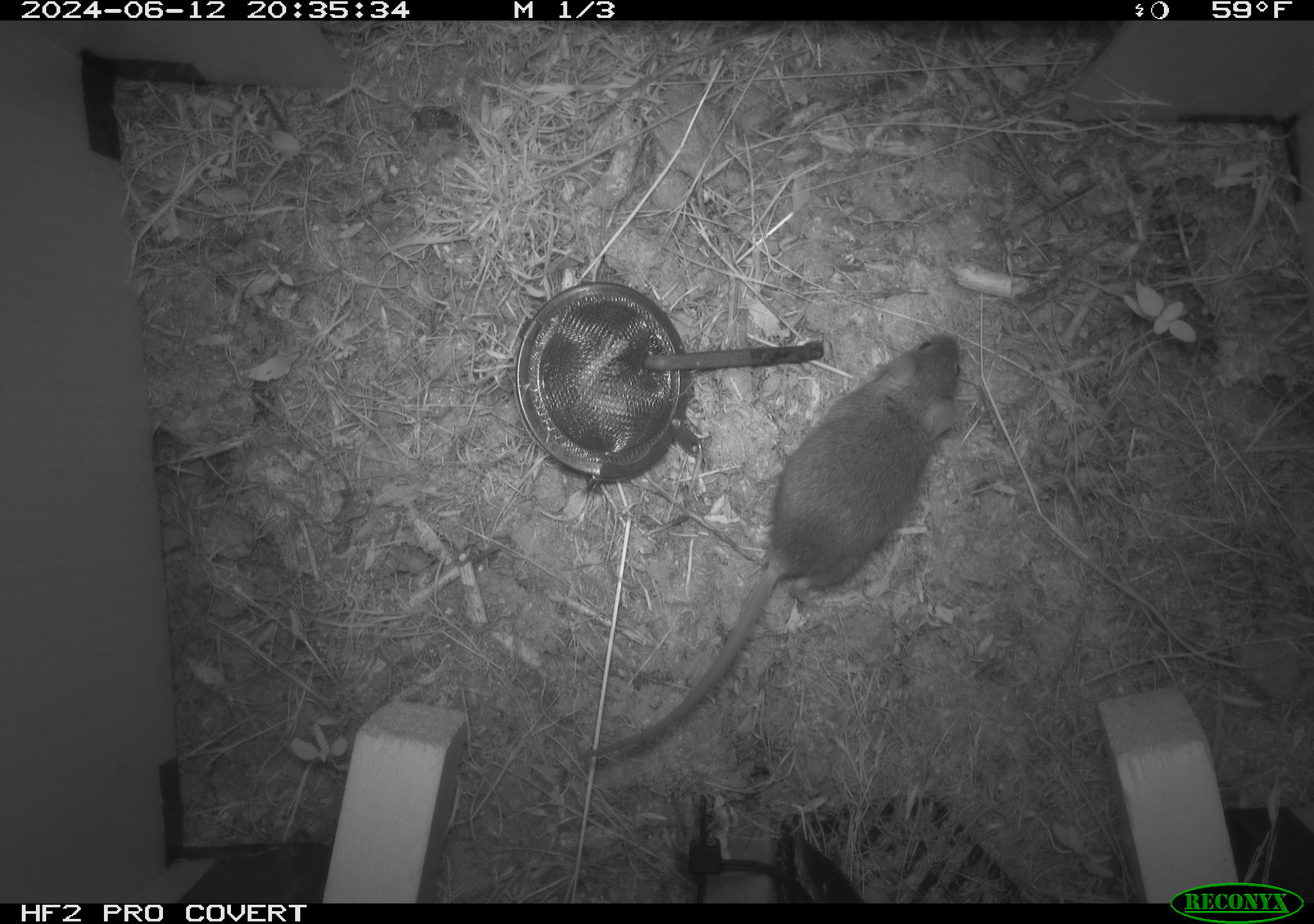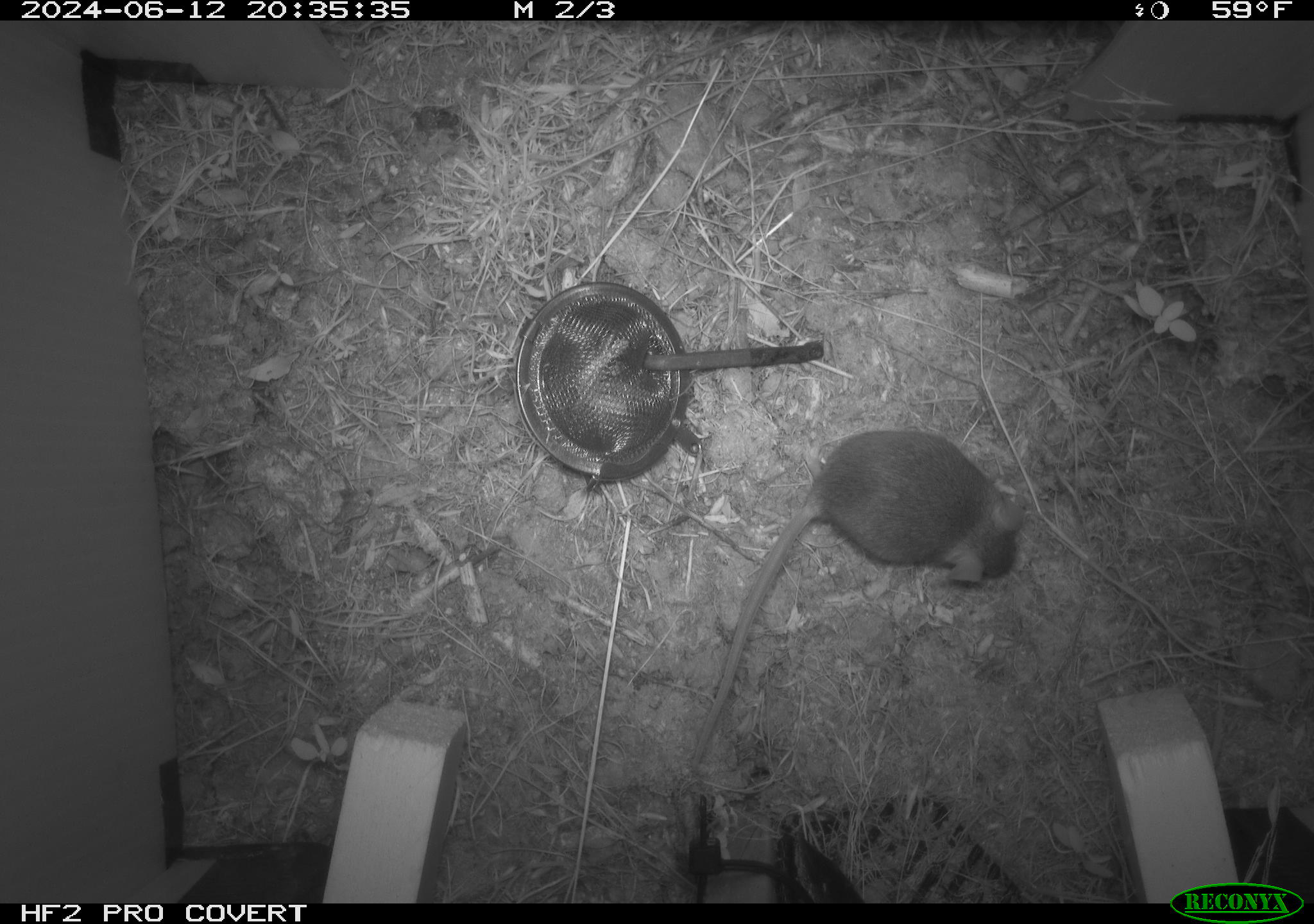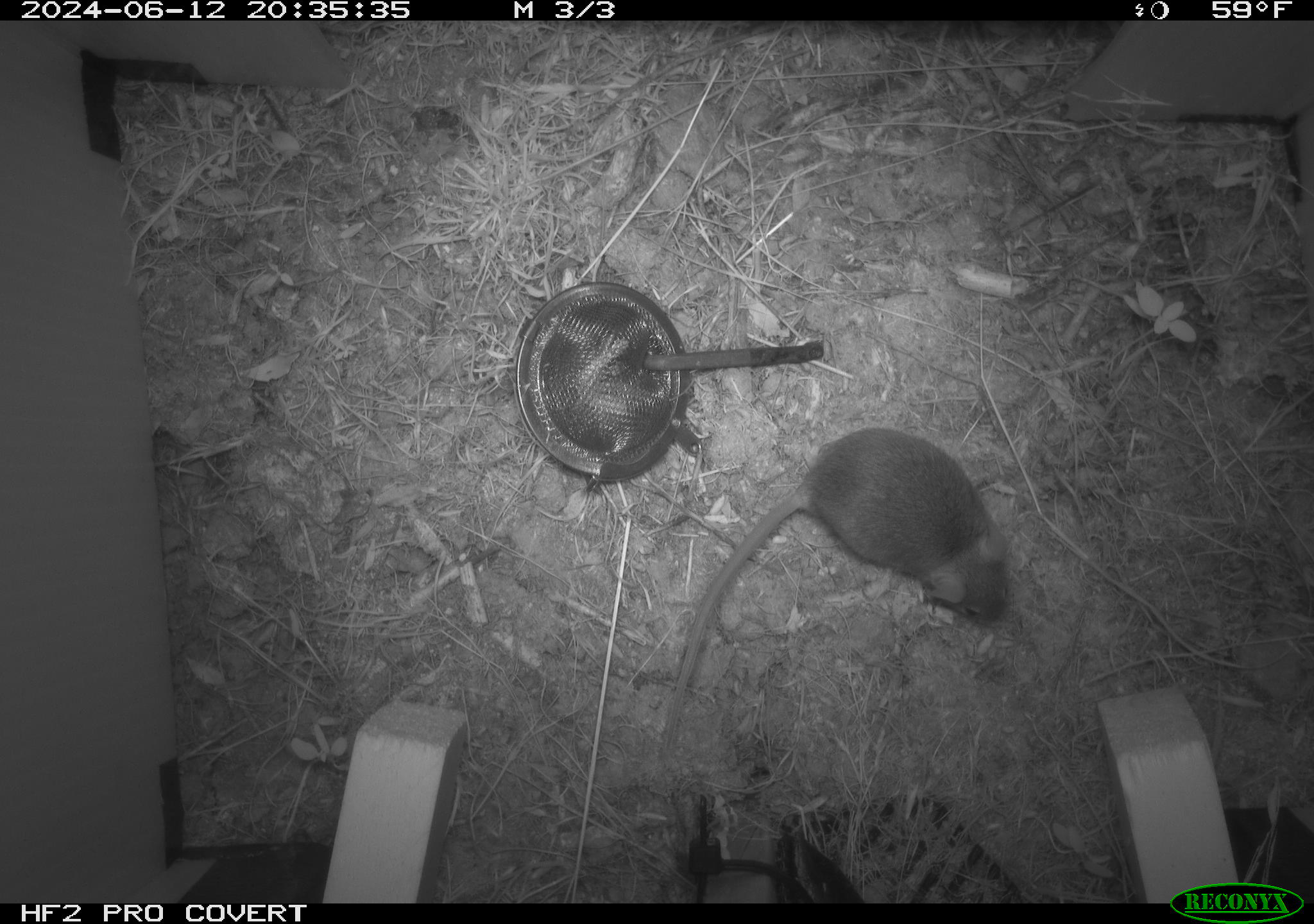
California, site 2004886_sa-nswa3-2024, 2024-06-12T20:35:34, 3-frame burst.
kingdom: Animalia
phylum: Chordata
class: Mammalia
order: Rodentia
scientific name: Rodentia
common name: rodent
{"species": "rodent (Rodentia)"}